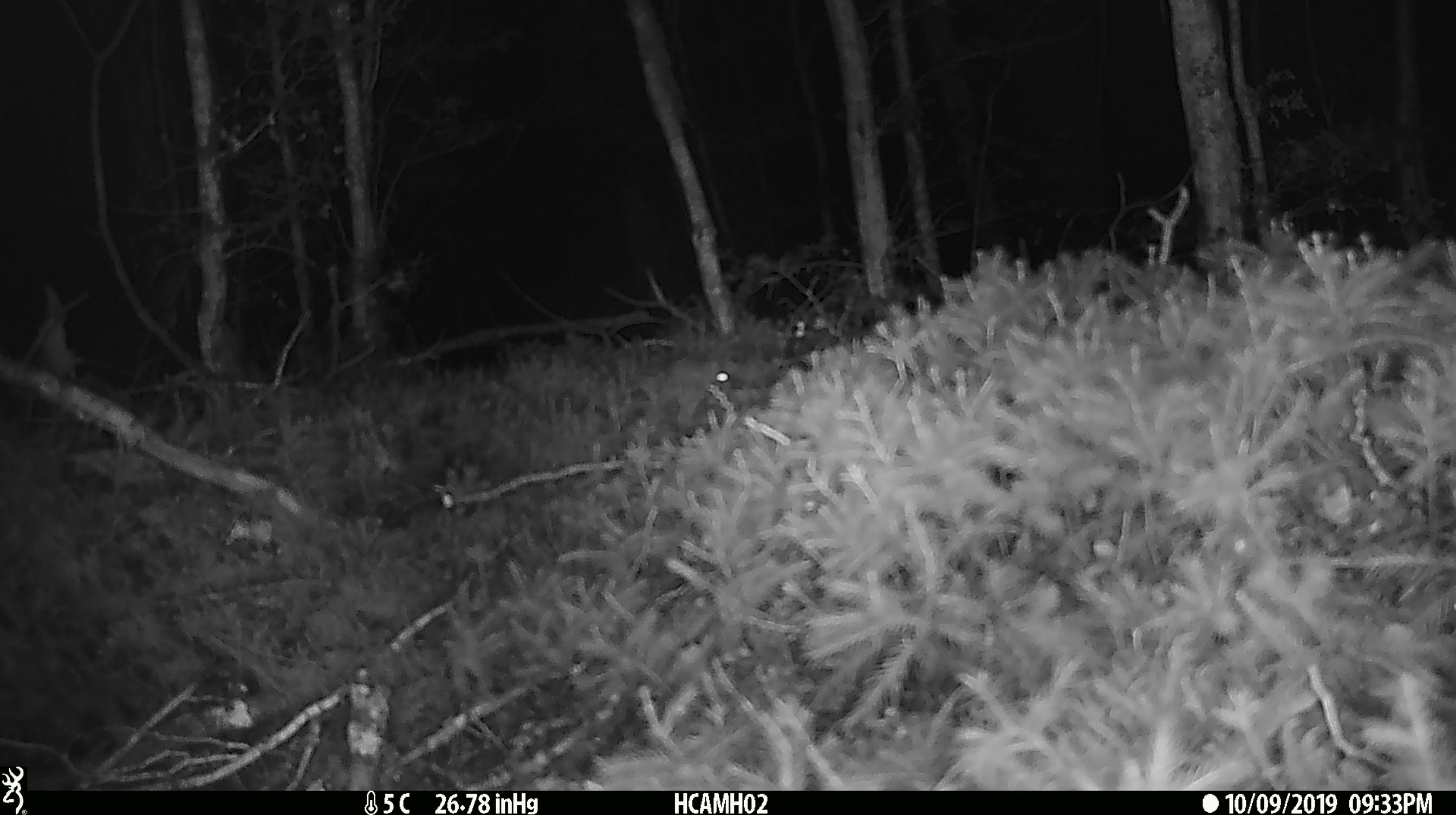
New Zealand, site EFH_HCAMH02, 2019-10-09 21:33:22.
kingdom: Animalia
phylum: Chordata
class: Mammalia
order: Rodentia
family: Muridae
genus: Mus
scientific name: Mus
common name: mouse